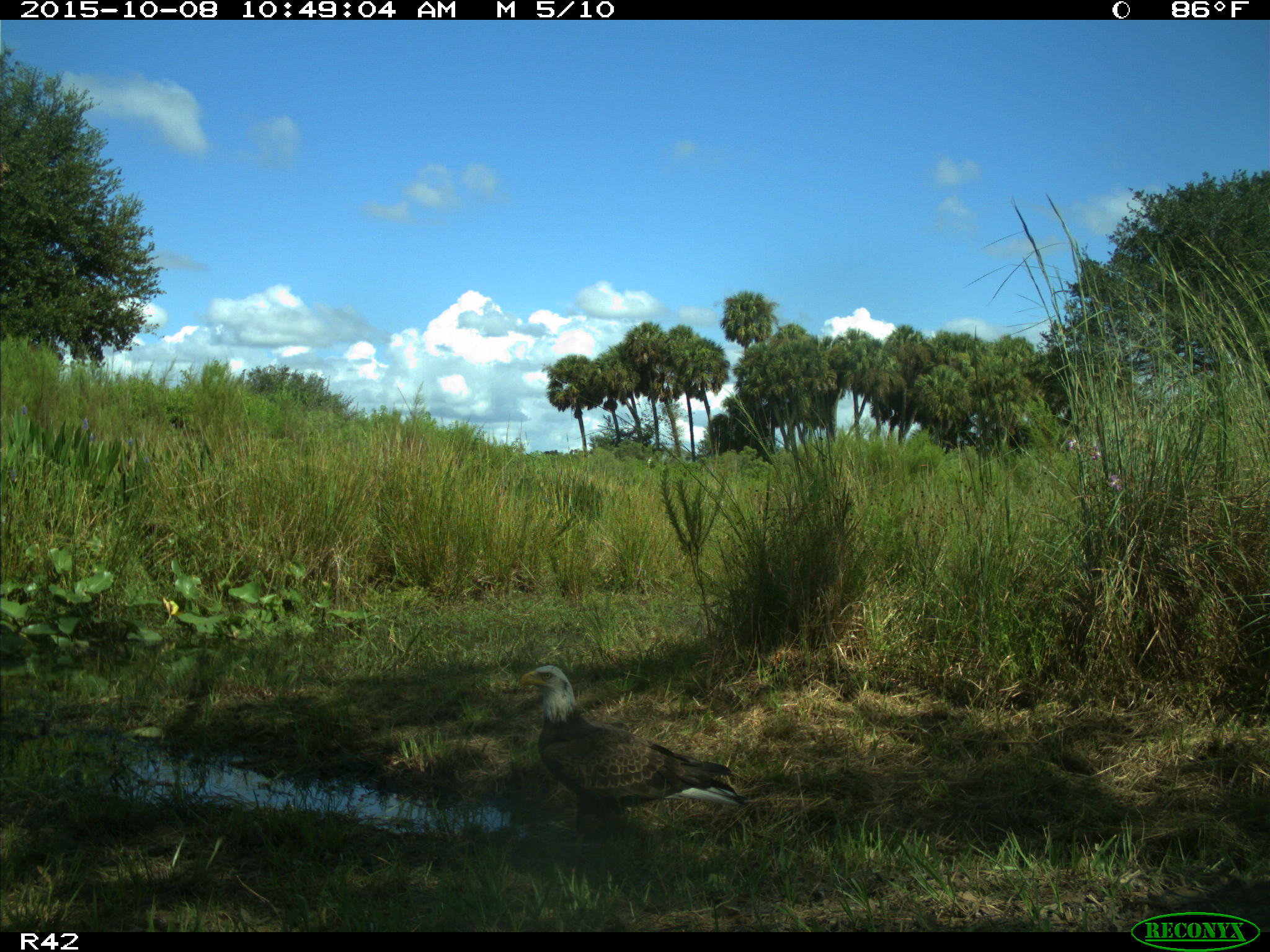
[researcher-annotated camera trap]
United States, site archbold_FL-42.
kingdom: Animalia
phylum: Chordata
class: Aves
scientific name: Aves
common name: birds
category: unidentified bird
Unidentified bird (birds) (Aves).